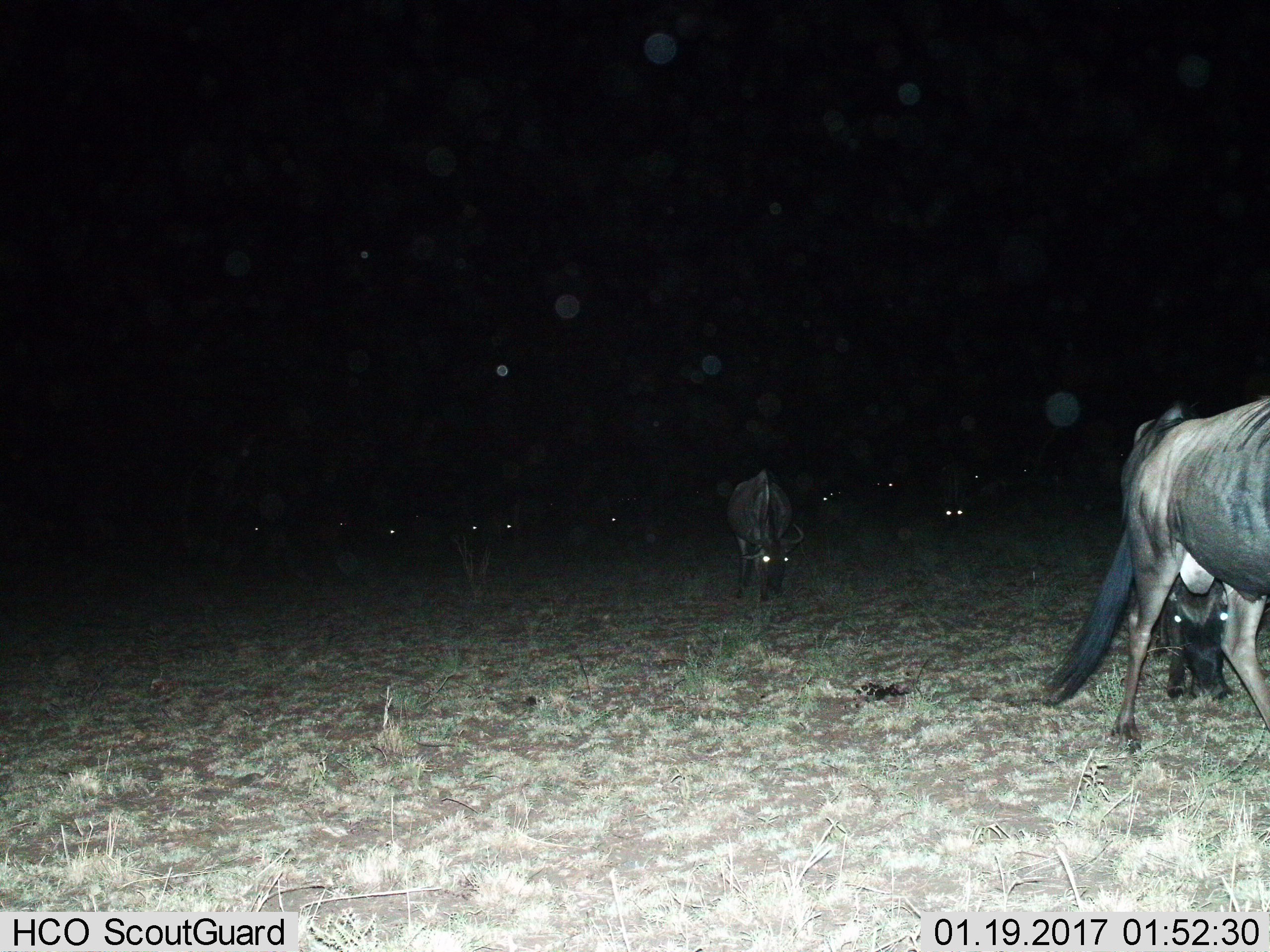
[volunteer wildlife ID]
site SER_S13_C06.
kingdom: Animalia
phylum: Chordata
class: Mammalia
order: Artiodactyla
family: Bovidae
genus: Connochaetes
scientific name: Connochaetes taurinus taurinus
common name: blue wildebeest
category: wildebeestblue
Wildebeestblue (blue wildebeest) (Connochaetes taurinus taurinus), count 11-50. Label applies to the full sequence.